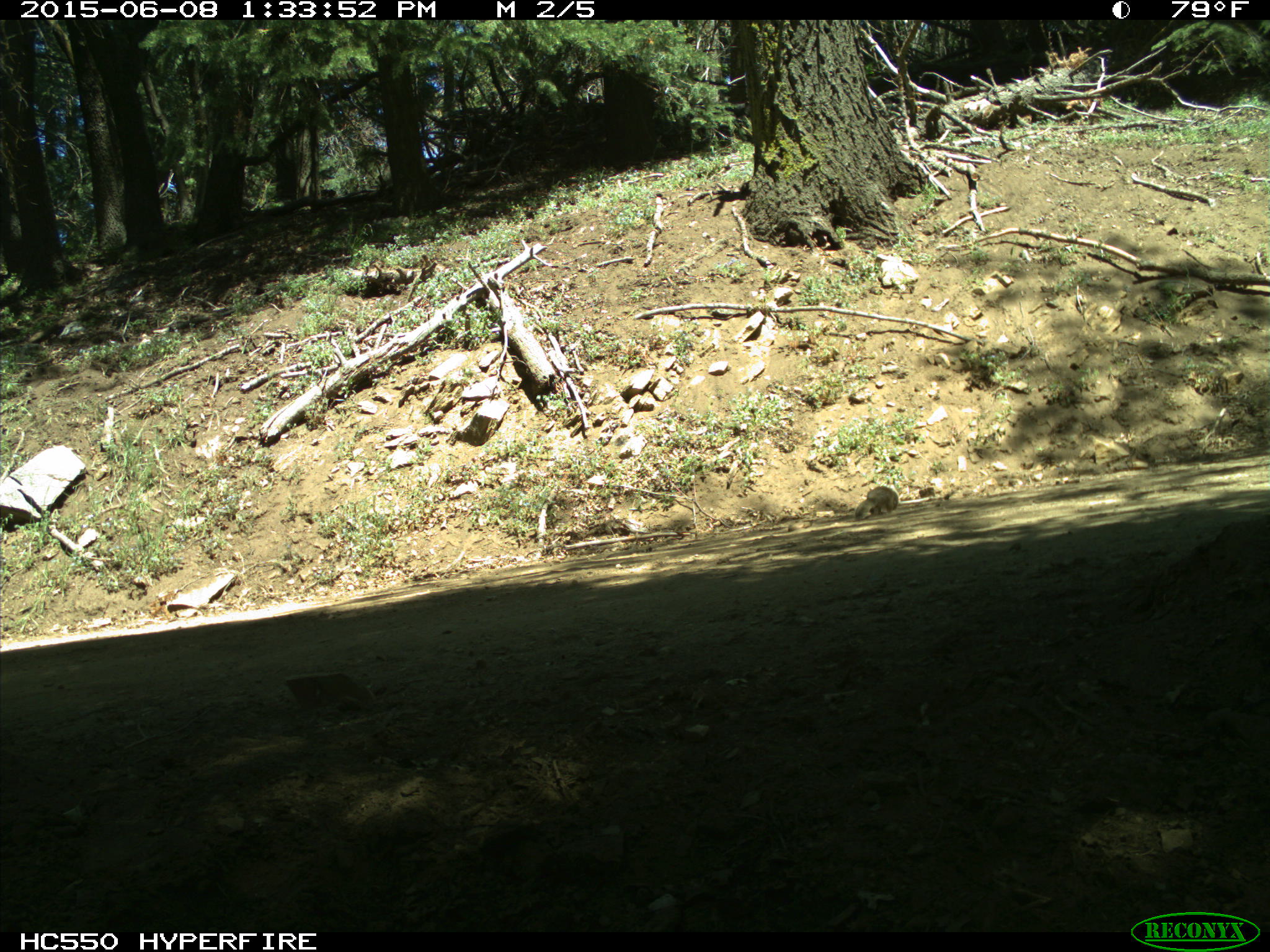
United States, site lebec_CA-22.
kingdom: Animalia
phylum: Chordata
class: Mammalia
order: Rodentia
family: Sciuridae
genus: Otospermophilus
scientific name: Otospermophilus beecheyi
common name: california ground squirrel